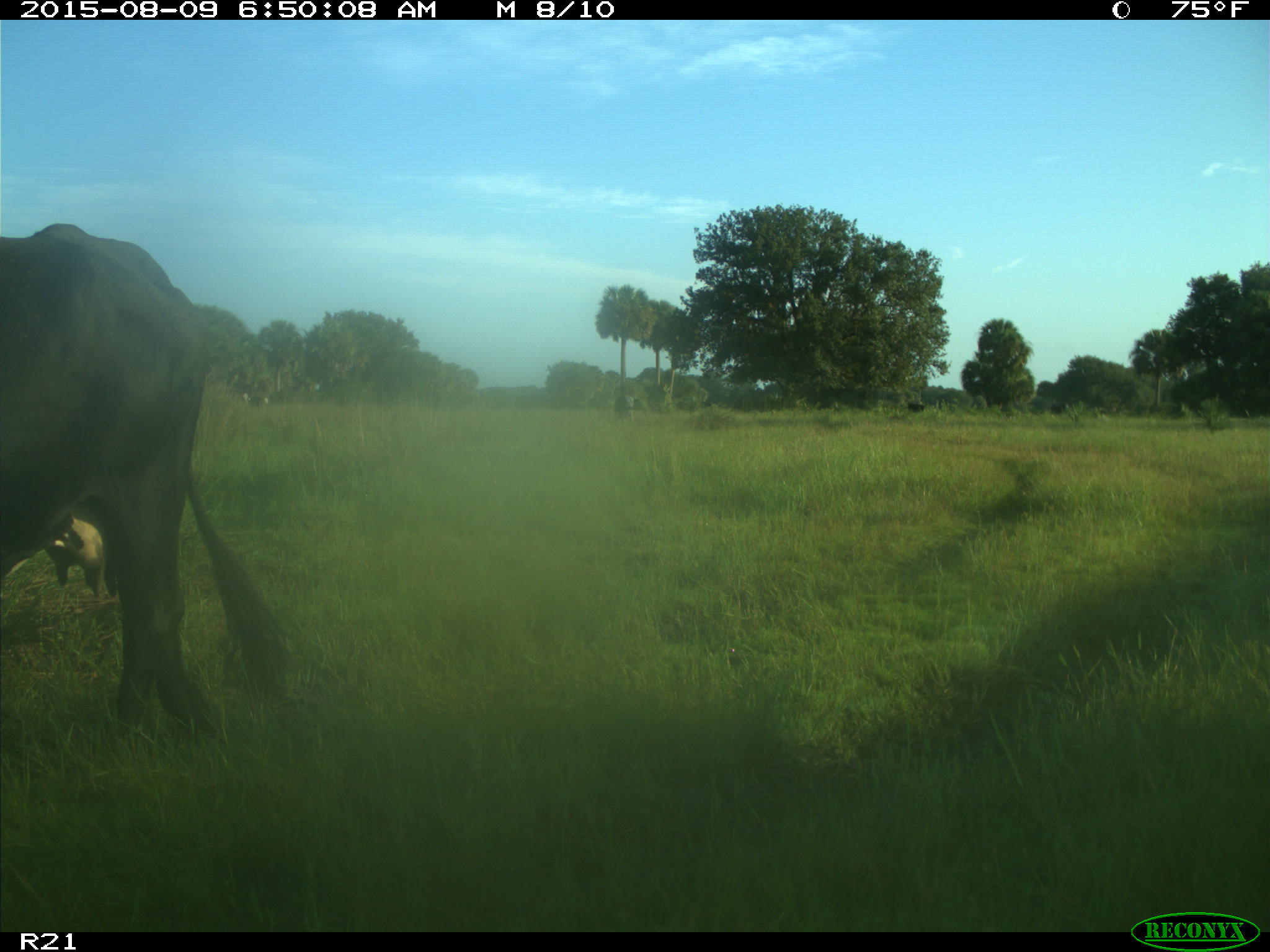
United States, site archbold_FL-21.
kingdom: Animalia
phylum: Chordata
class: Mammalia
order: Artiodactyla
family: Bovidae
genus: Bos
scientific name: Bos taurus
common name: domestic cow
Bos taurus (domestic cow).